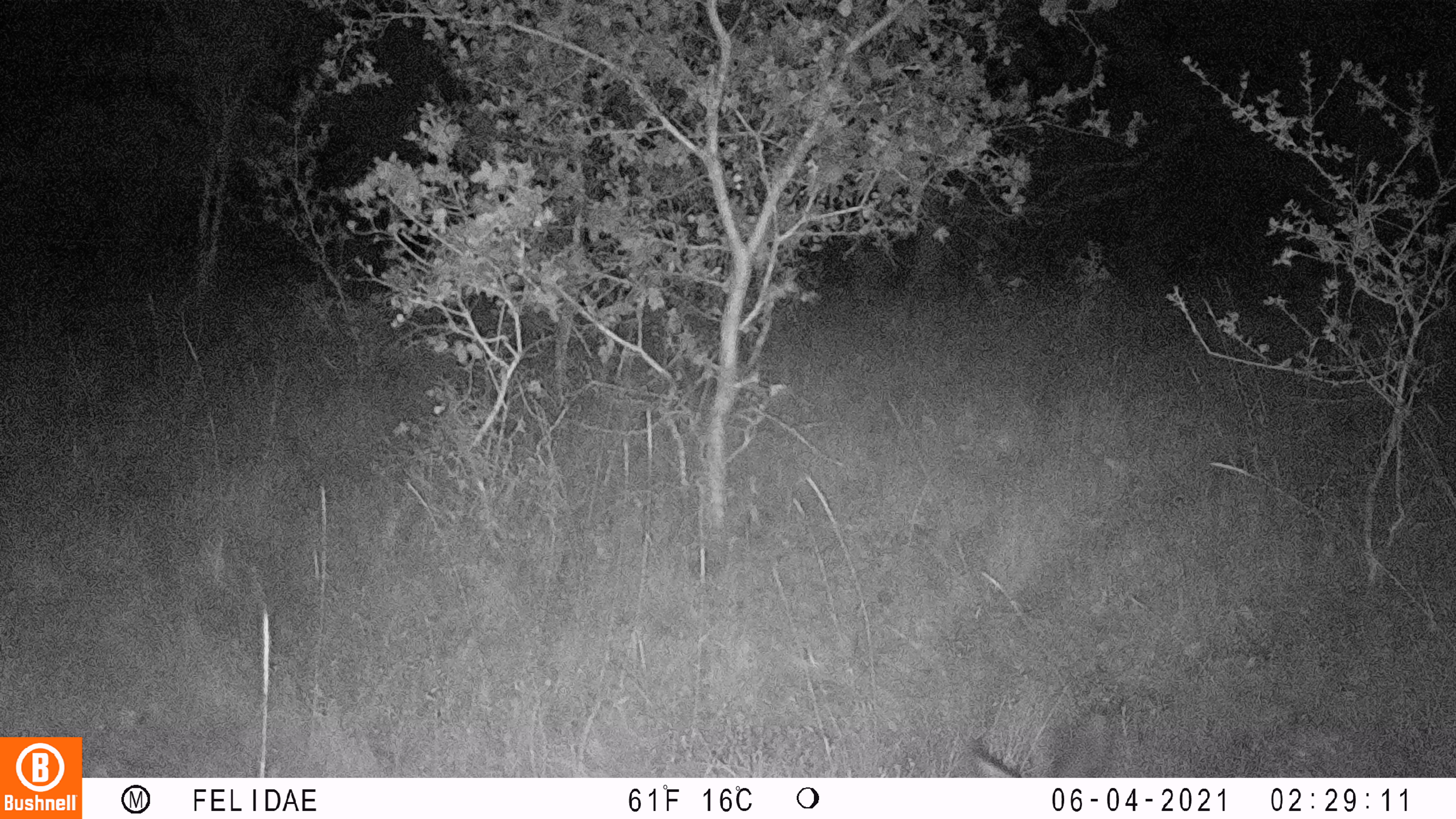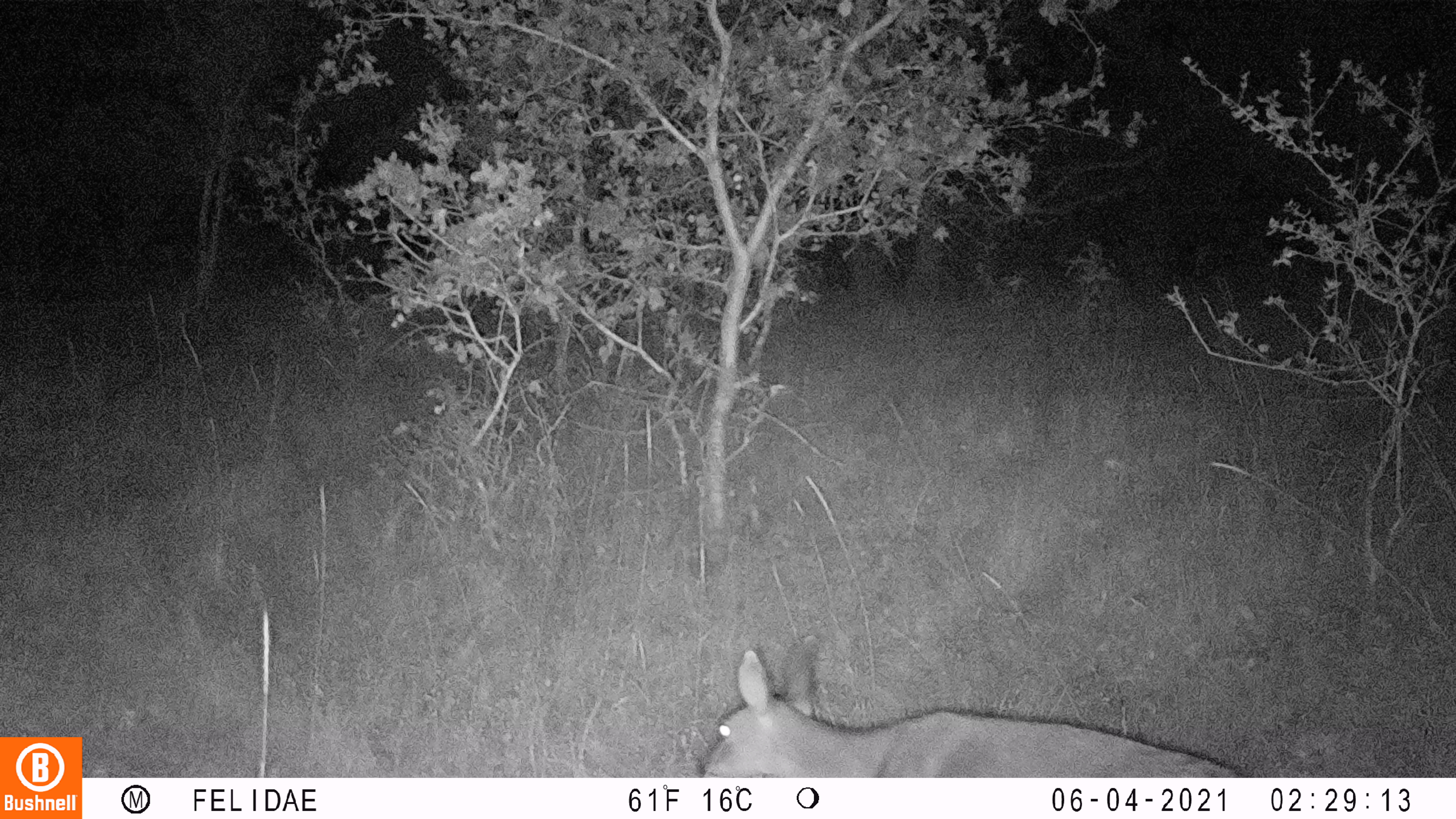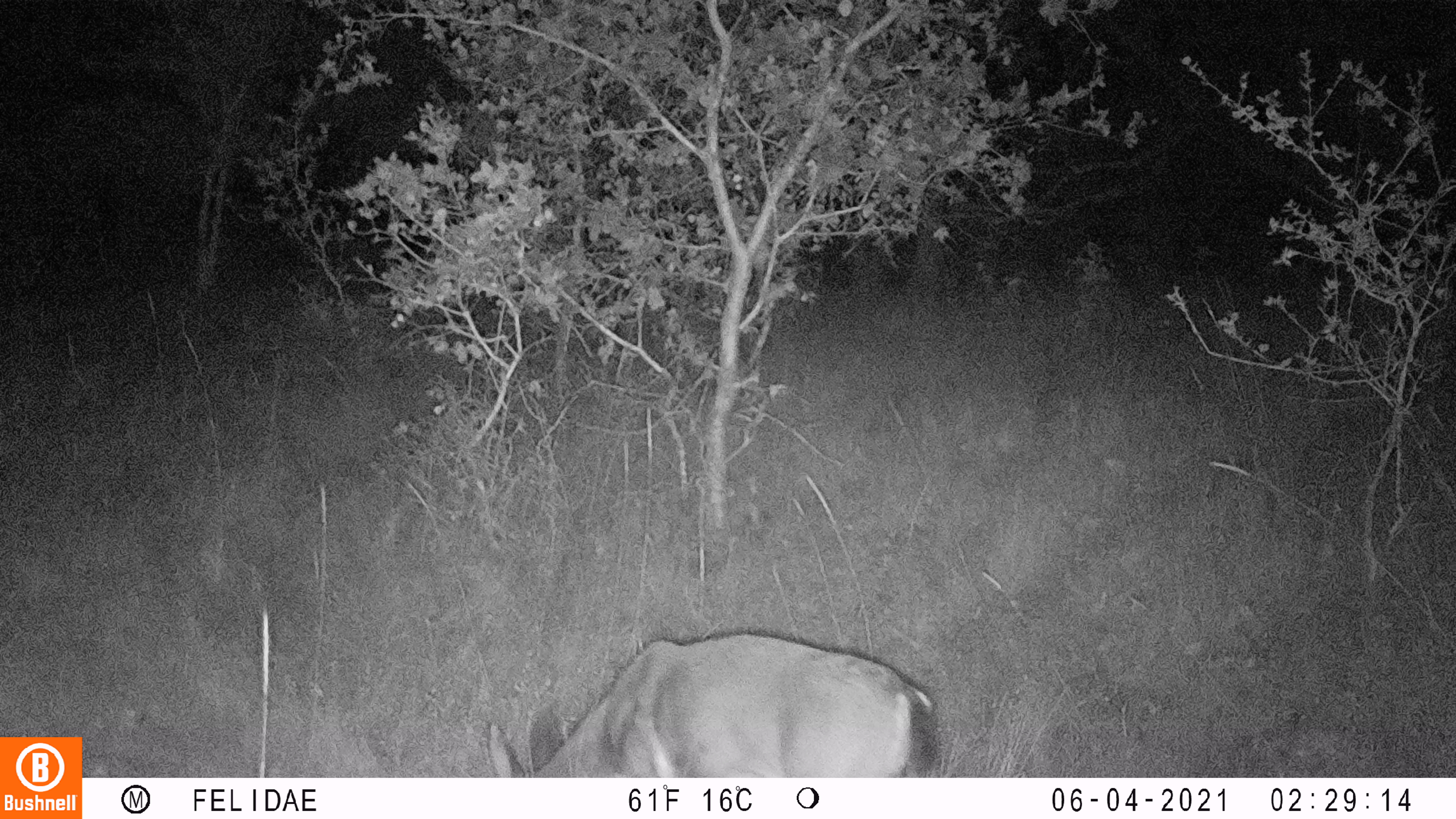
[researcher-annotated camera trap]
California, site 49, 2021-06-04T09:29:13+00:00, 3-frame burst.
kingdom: Animalia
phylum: Chordata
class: Mammalia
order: Artiodactyla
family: Cervidae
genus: Odocoileus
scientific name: Odocoileus hemionus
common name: mule deer